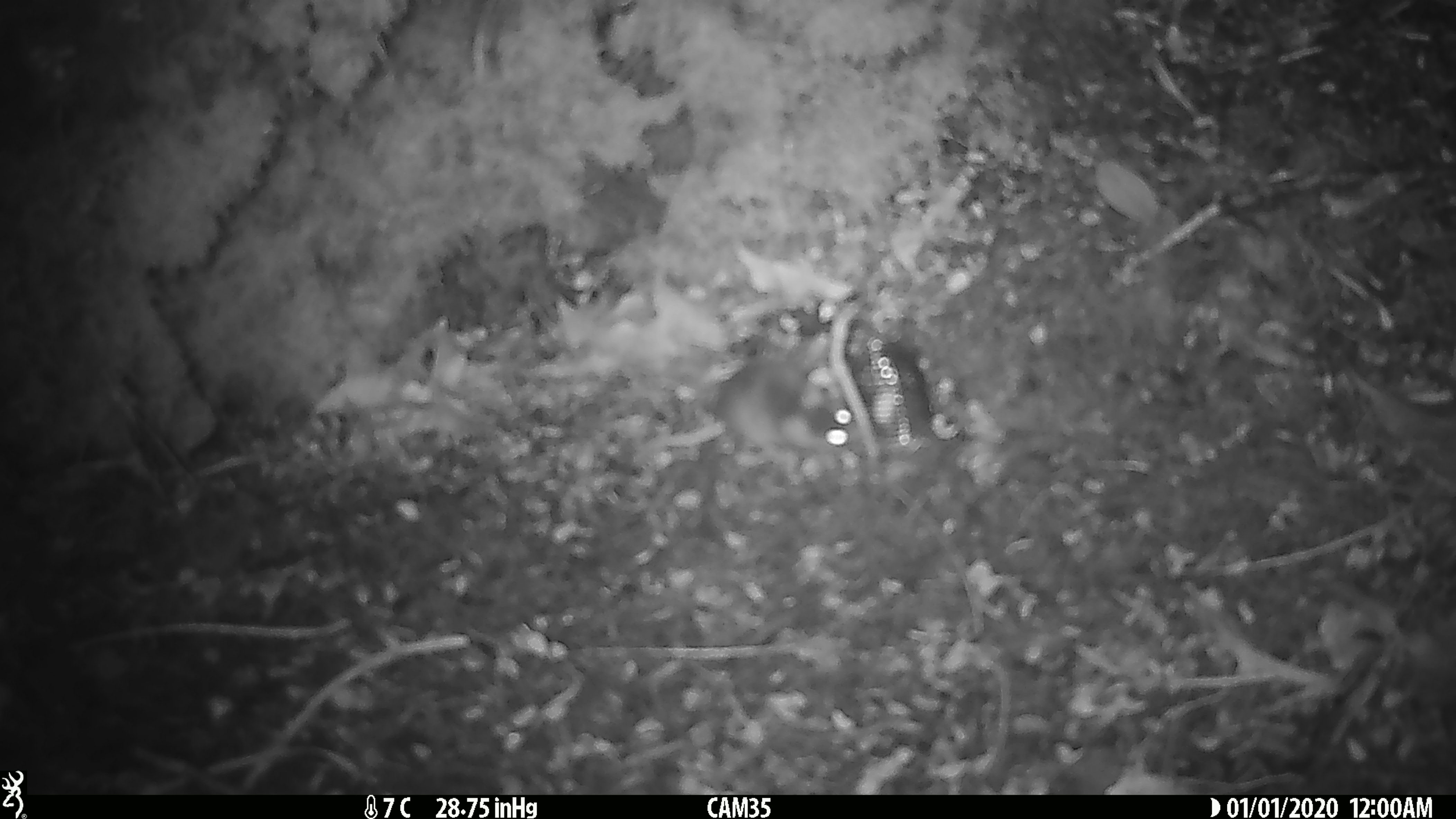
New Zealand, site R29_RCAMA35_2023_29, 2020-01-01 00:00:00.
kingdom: Animalia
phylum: Chordata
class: Mammalia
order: Rodentia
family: Muridae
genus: Mus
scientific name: Mus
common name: mouse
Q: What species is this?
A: Mouse (Mus).